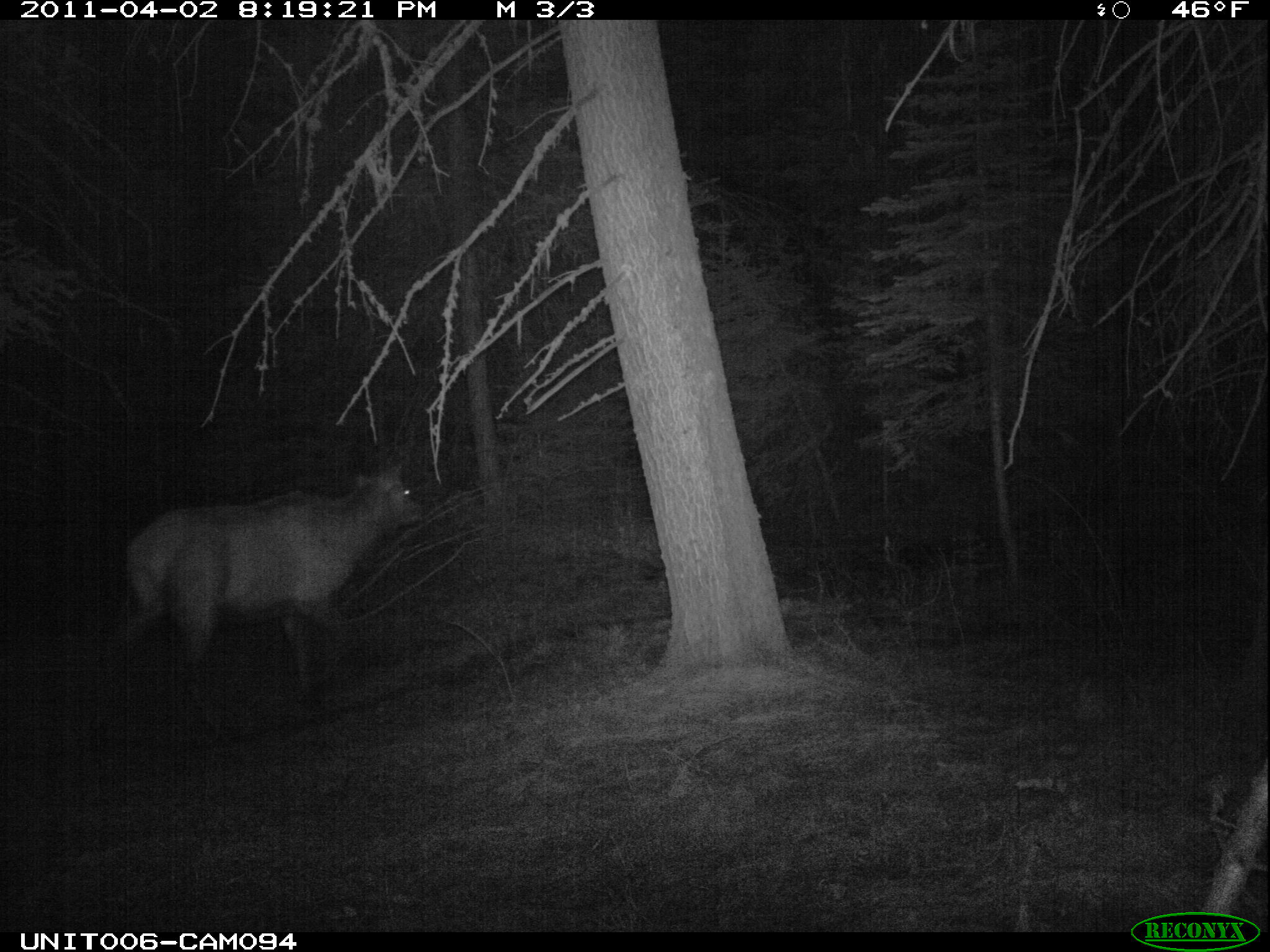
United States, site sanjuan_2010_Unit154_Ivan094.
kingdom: Animalia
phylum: Chordata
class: Mammalia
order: Artiodactyla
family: Cervidae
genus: Cervus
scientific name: Cervus elaphus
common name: red deer